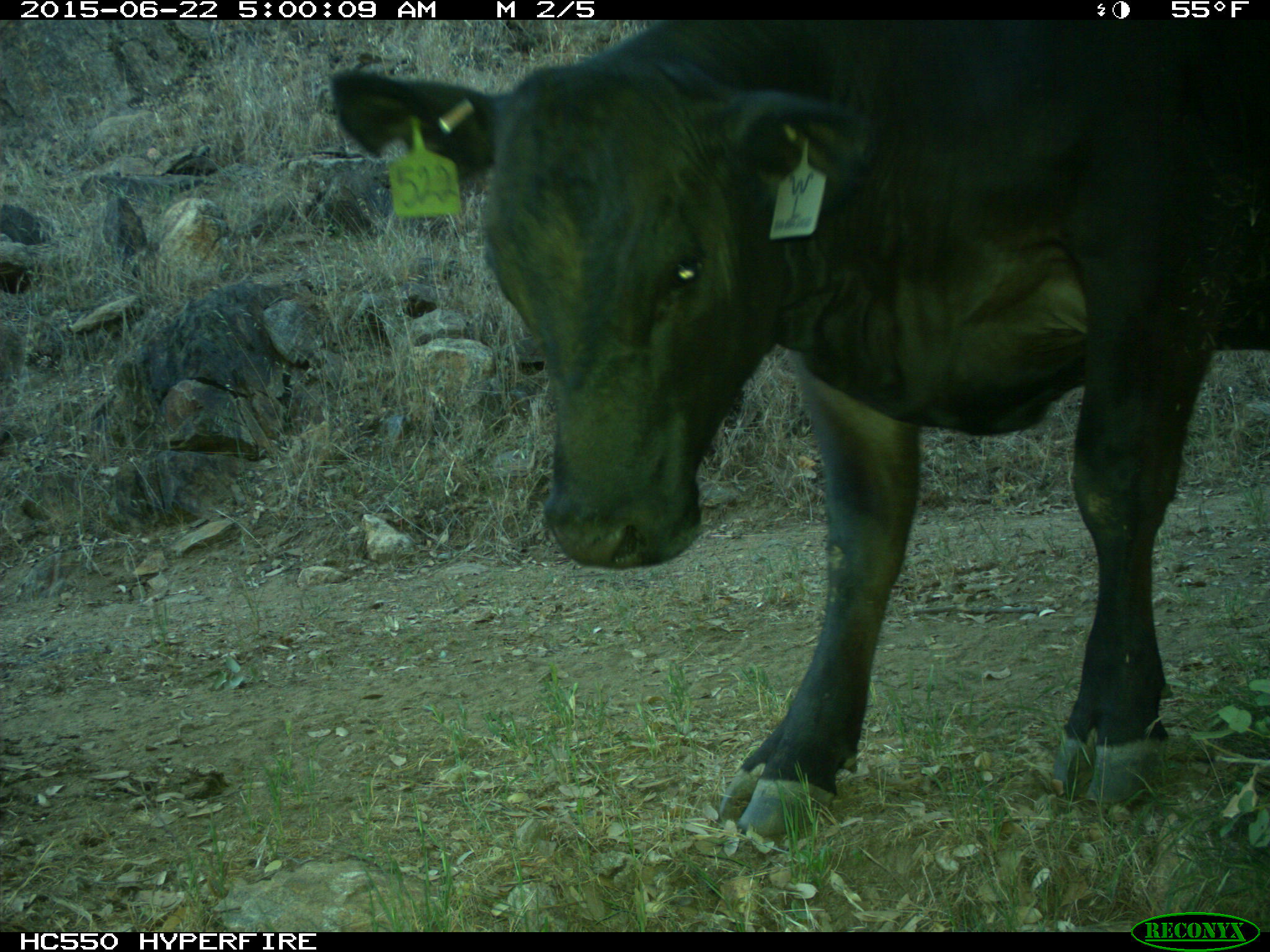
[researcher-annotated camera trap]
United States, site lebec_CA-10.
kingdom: Animalia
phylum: Chordata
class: Mammalia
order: Artiodactyla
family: Bovidae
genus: Bos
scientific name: Bos taurus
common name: domestic cow